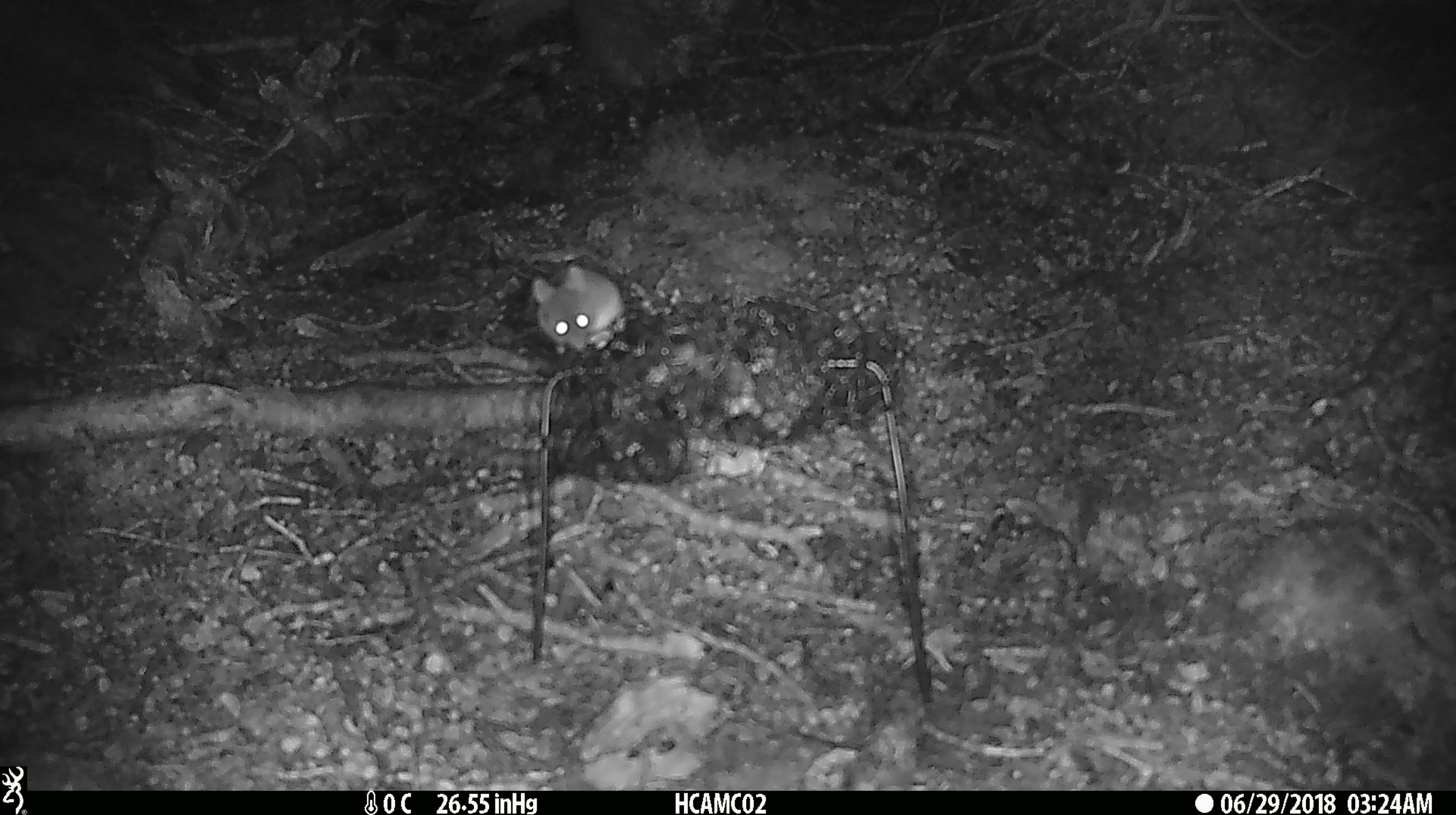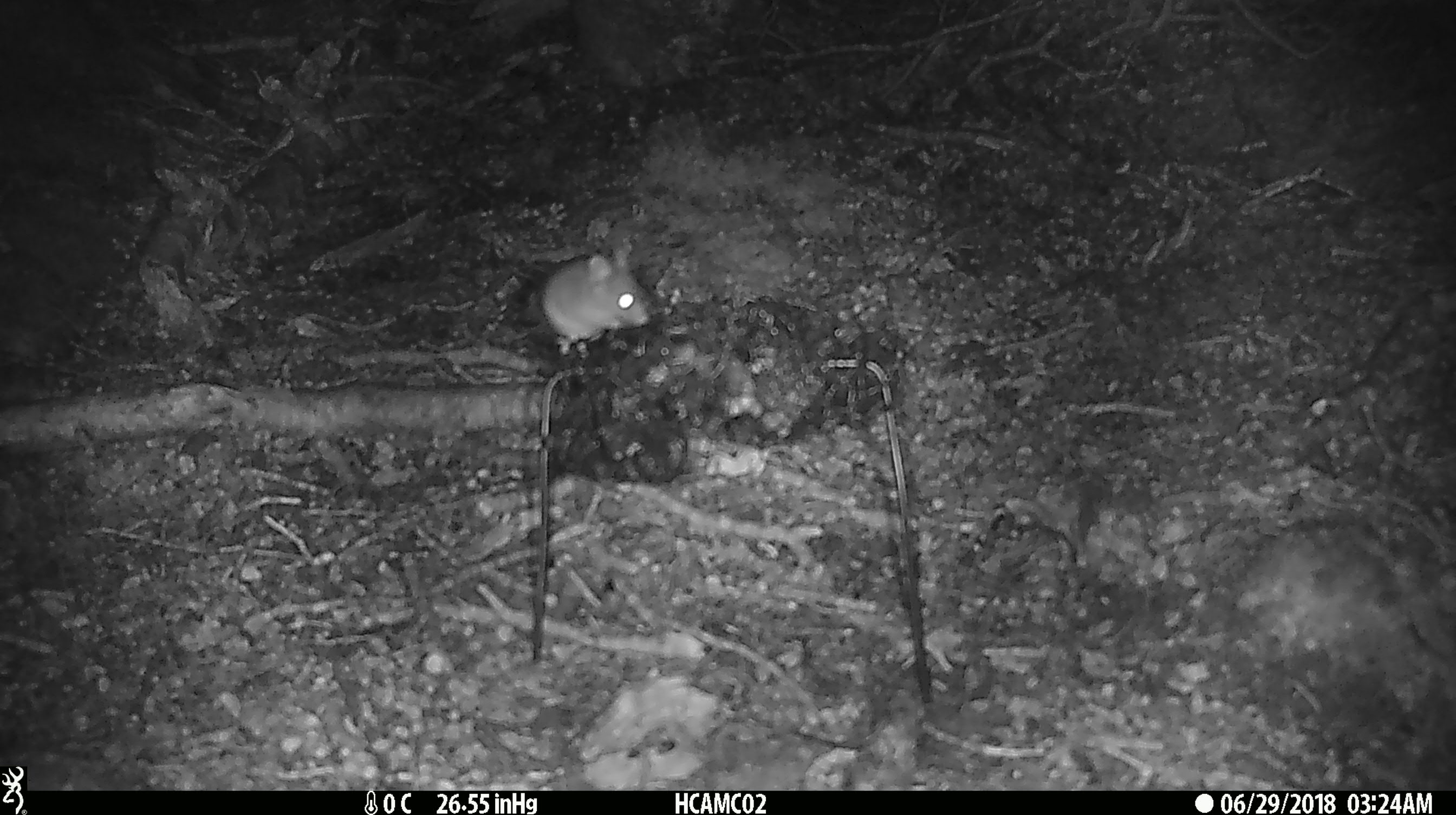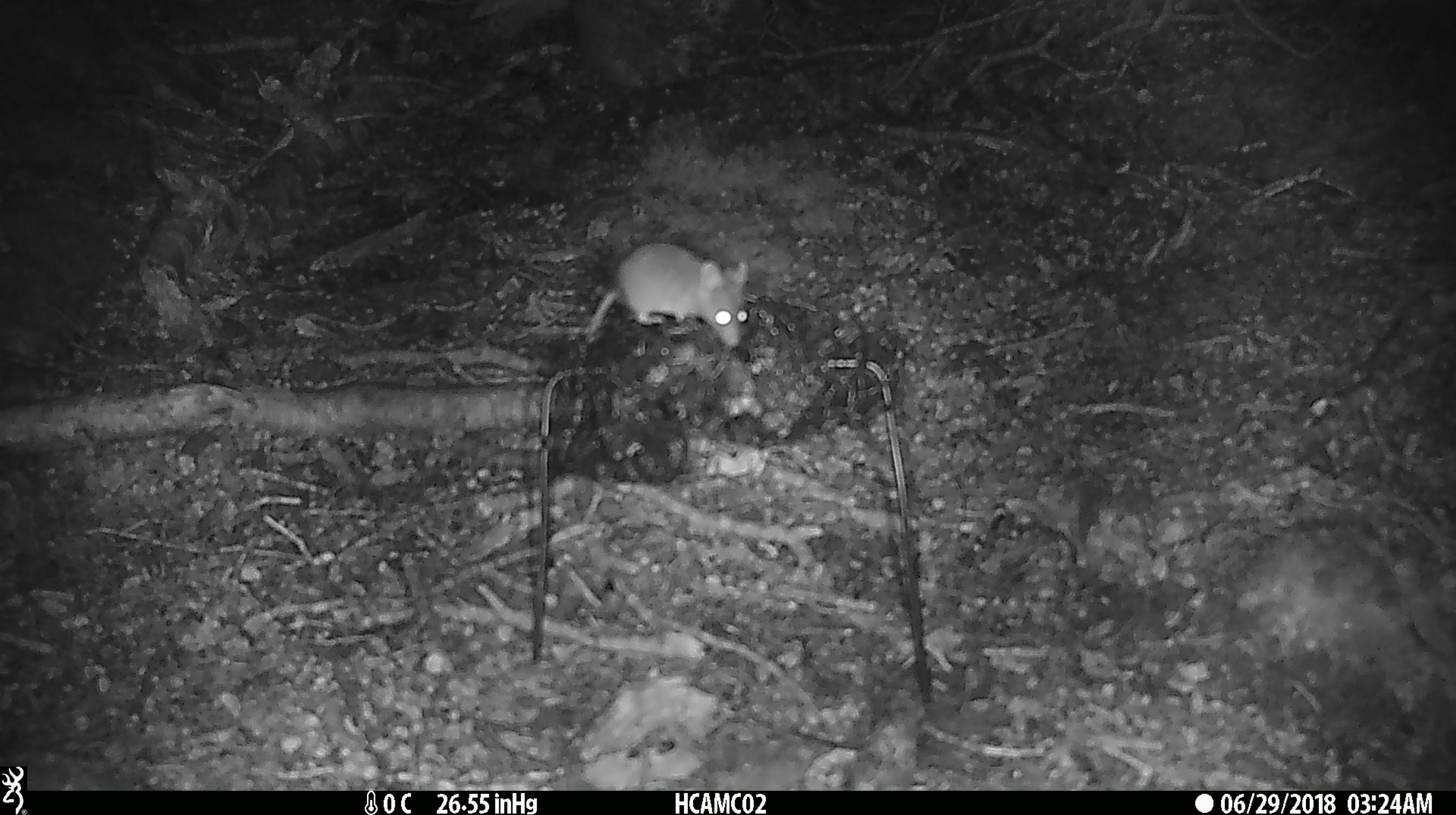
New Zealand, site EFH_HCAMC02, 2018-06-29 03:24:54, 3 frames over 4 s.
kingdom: Animalia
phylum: Chordata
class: Mammalia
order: Rodentia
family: Muridae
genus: Mus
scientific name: Mus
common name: mouse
Mouse (Mus).